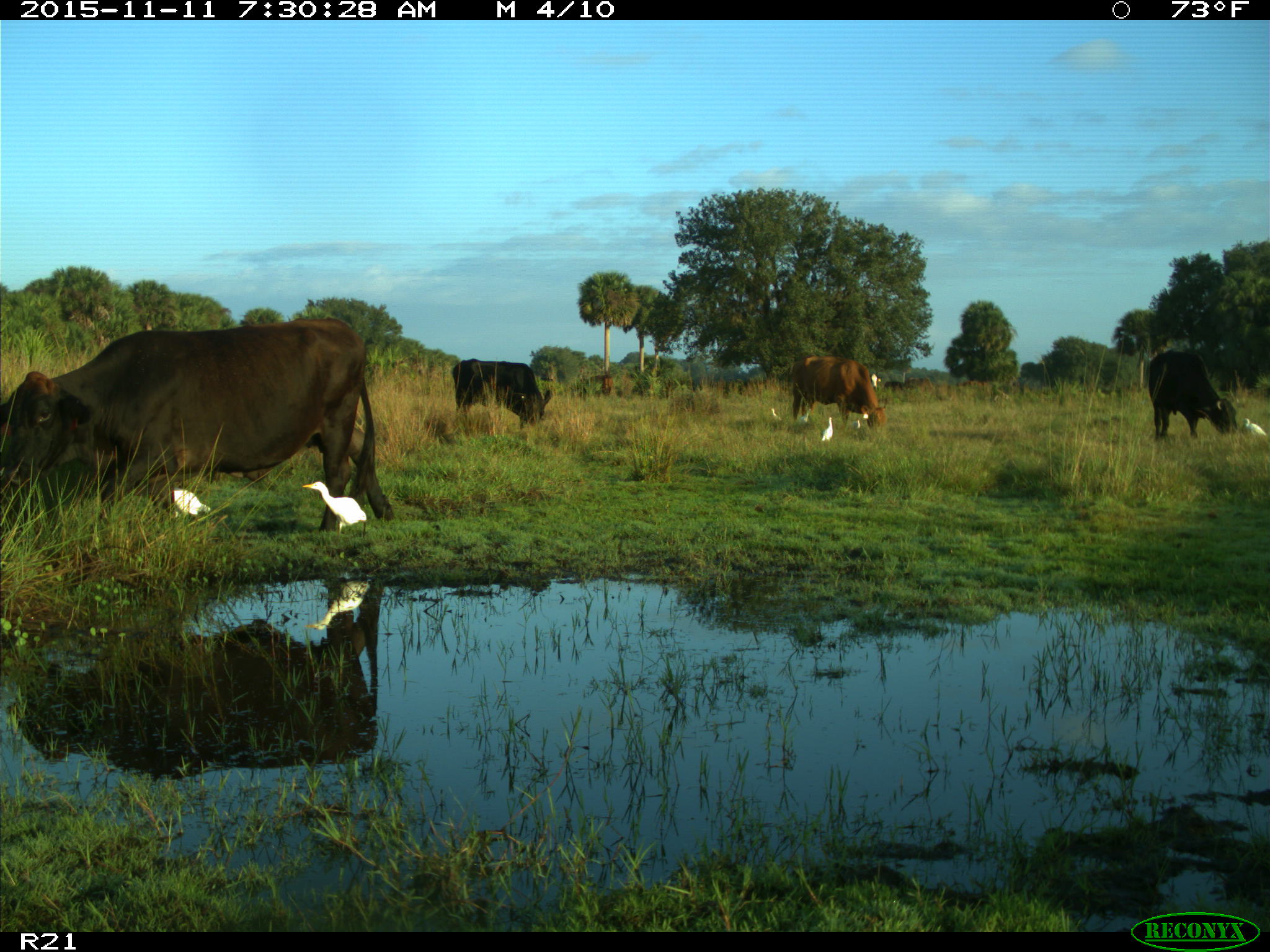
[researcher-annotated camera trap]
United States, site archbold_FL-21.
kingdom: Animalia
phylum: Chordata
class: Mammalia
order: Artiodactyla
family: Bovidae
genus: Bos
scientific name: Bos taurus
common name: domestic cow